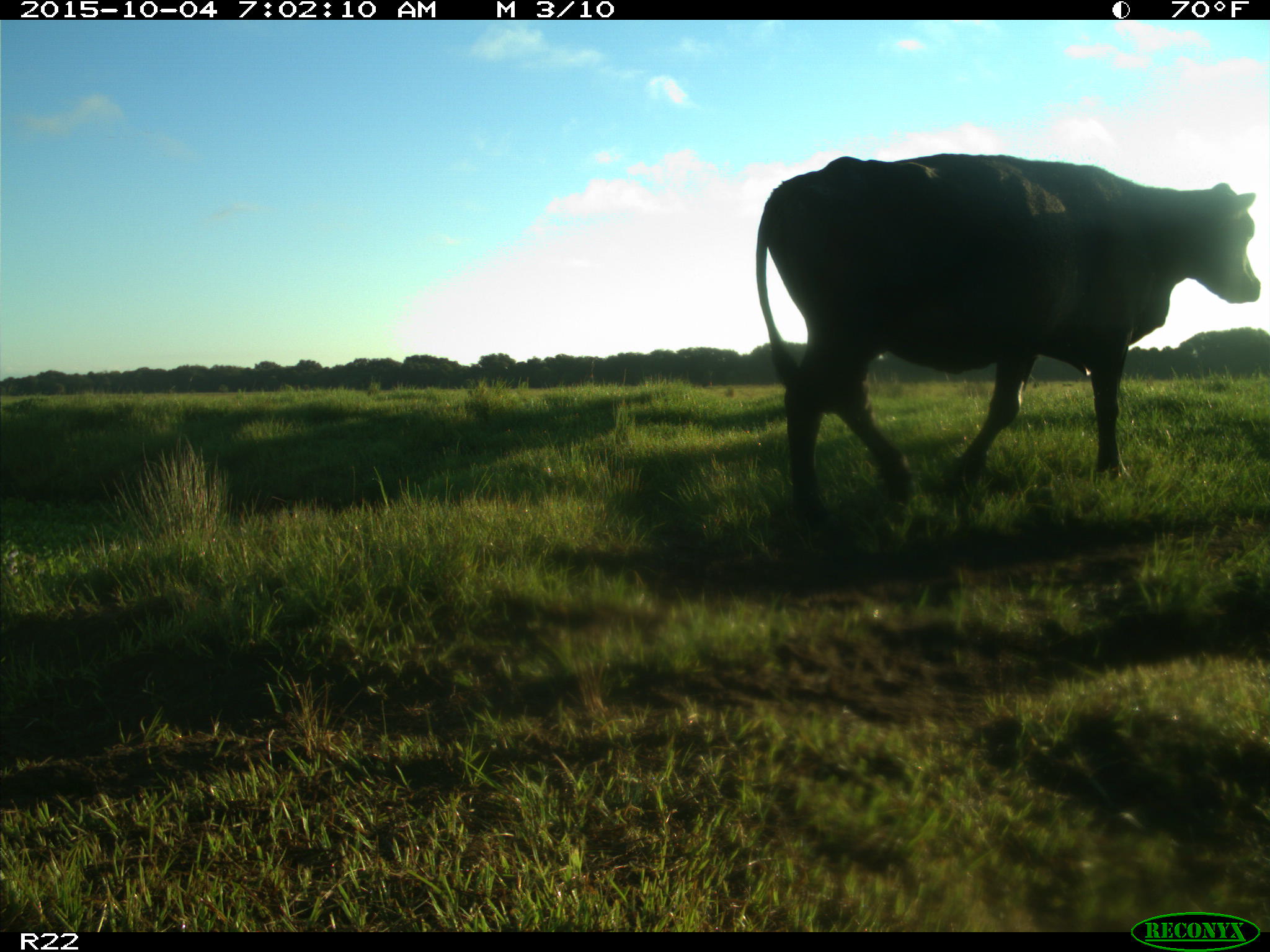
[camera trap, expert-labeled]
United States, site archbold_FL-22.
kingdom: Animalia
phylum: Chordata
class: Mammalia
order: Artiodactyla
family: Bovidae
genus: Bos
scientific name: Bos taurus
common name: domestic cow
Bos taurus (domestic cow).